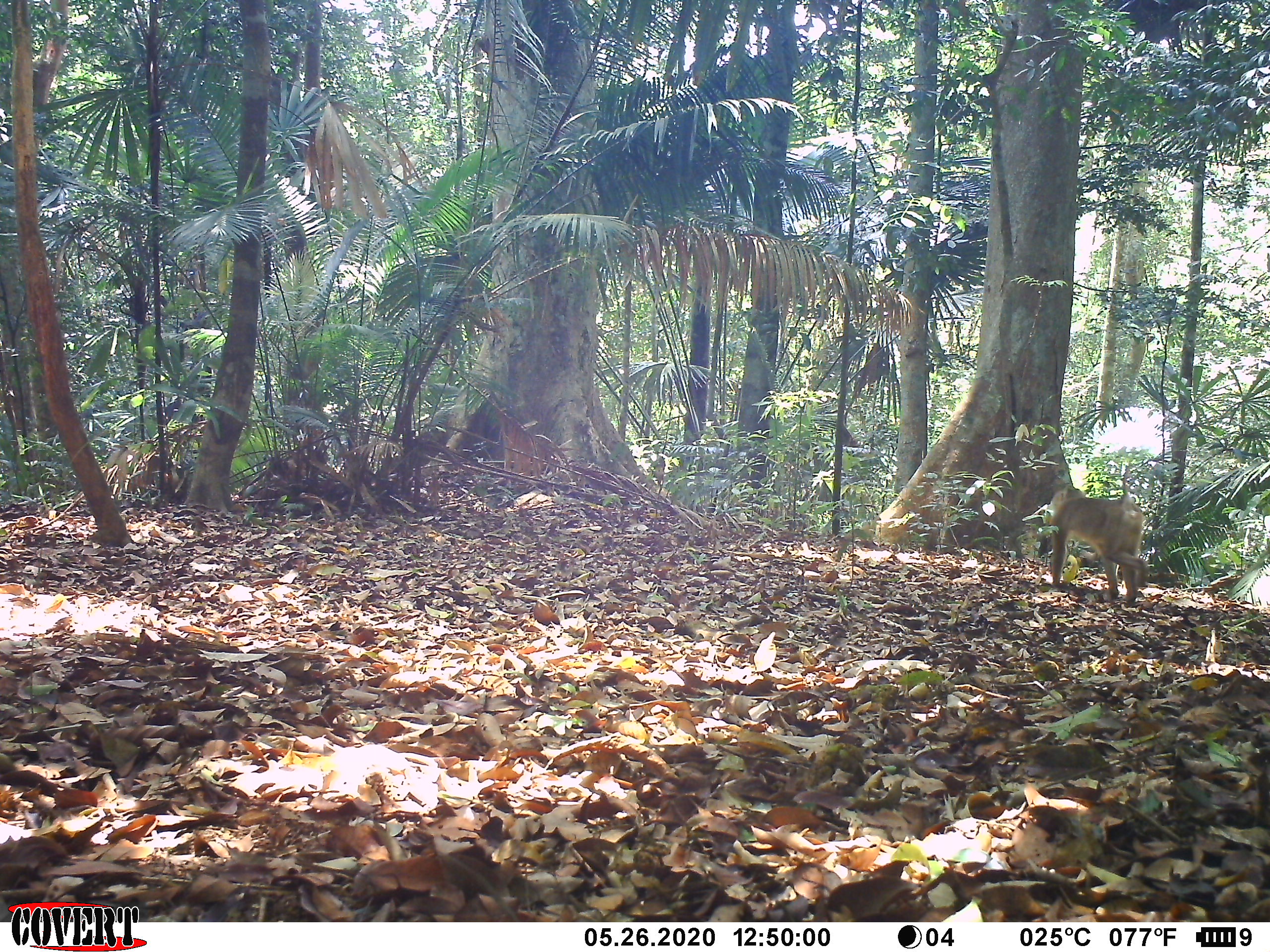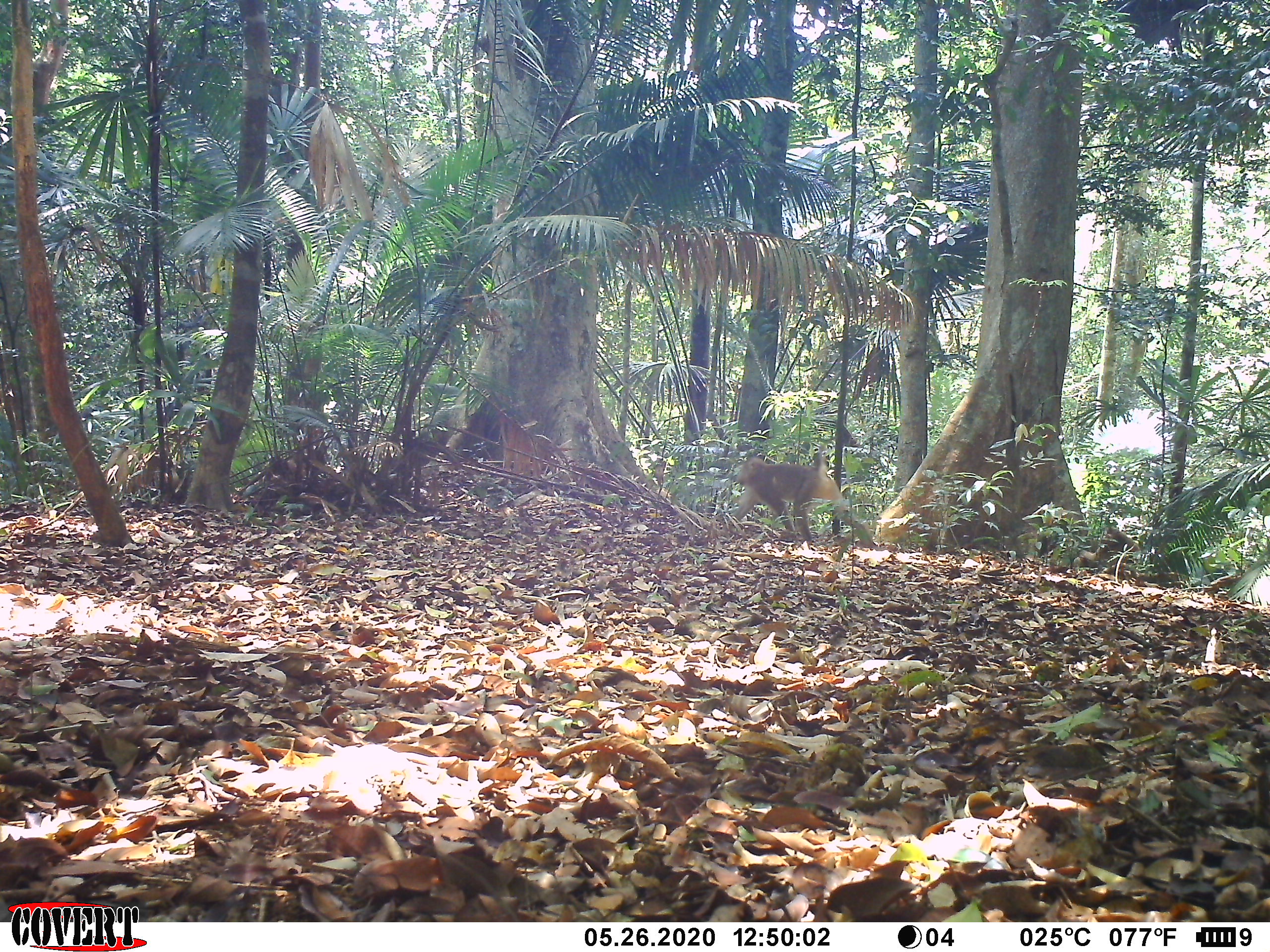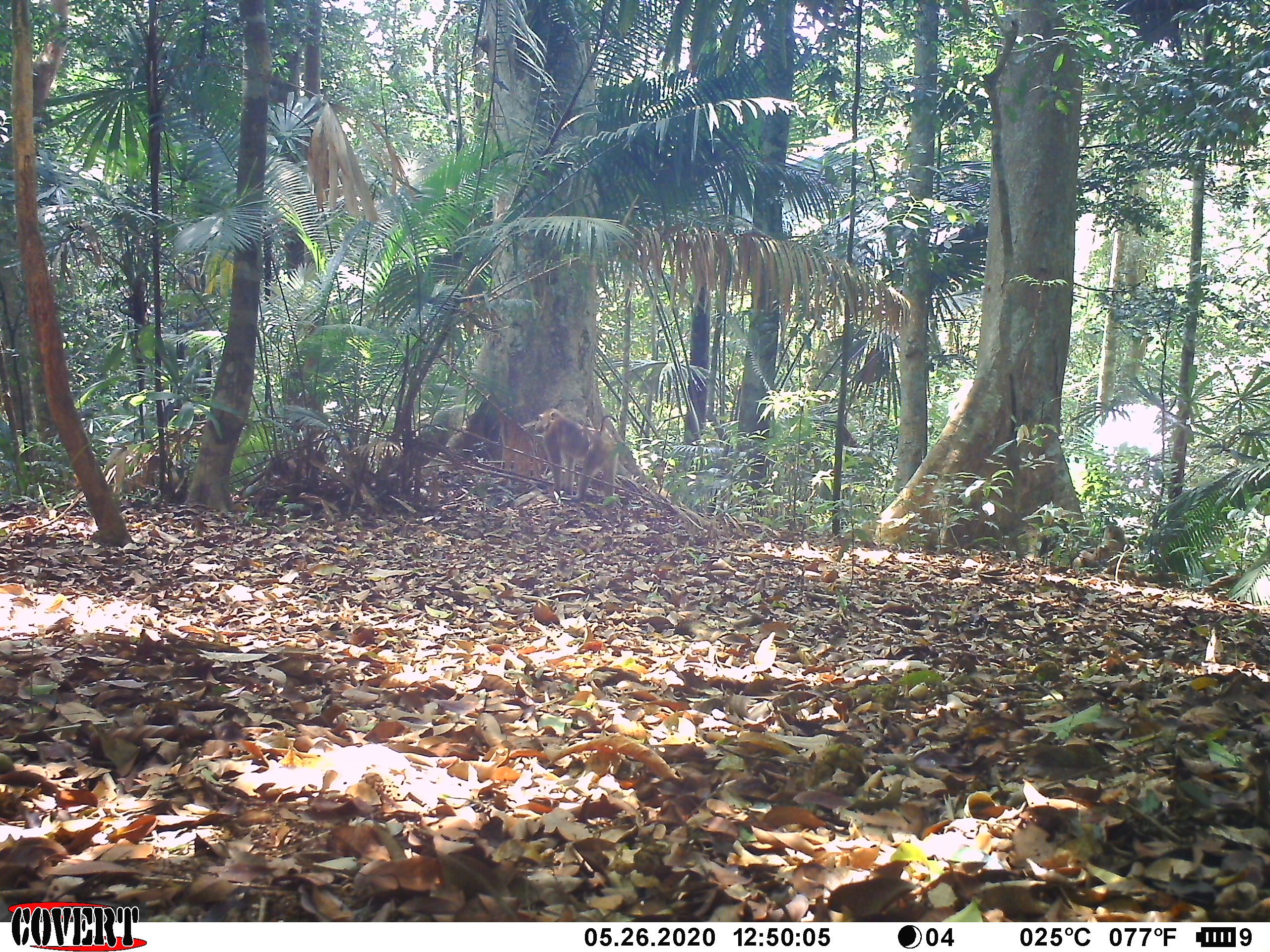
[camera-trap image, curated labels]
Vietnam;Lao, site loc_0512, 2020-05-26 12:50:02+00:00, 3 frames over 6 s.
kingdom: Animalia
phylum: Chordata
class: Mammalia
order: Primates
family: Cercopithecidae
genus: Macaca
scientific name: Macaca nemestrina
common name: pig-tailed macaque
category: pig tailed macaque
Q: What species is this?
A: Pig tailed macaque (pig-tailed macaque) (Macaca nemestrina).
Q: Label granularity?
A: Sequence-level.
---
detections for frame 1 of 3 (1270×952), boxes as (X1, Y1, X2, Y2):
pig tailed macaque: (1044, 465, 1150, 607)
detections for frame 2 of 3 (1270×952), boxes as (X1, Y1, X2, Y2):
pig tailed macaque: (725, 442, 873, 548)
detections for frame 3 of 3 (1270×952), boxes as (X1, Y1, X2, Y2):
pig tailed macaque: (534, 407, 619, 503)